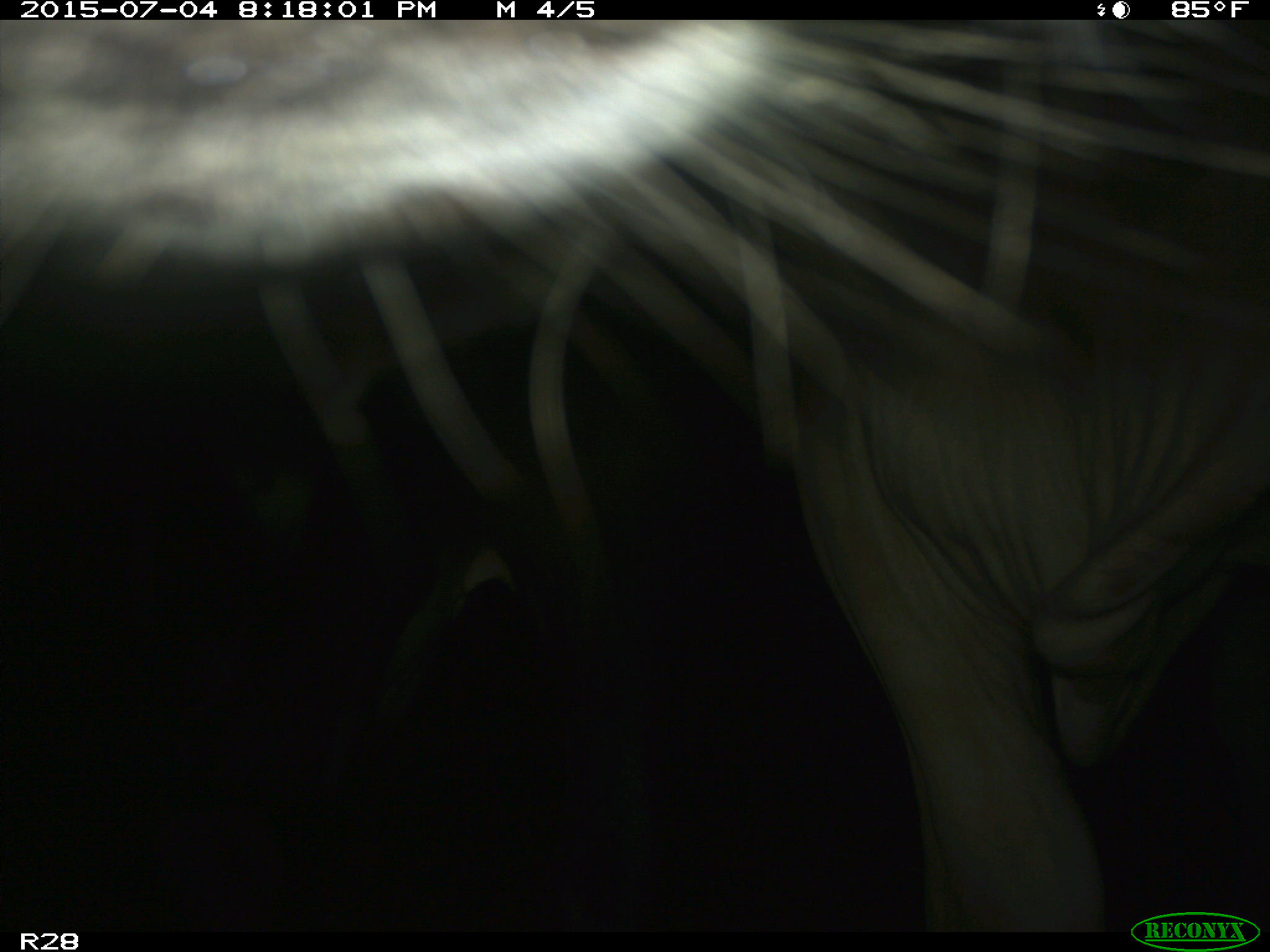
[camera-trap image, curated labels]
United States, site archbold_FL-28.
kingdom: Animalia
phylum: Chordata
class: Mammalia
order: Artiodactyla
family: Bovidae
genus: Bos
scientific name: Bos taurus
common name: domestic cow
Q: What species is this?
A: Bos taurus (domestic cow).